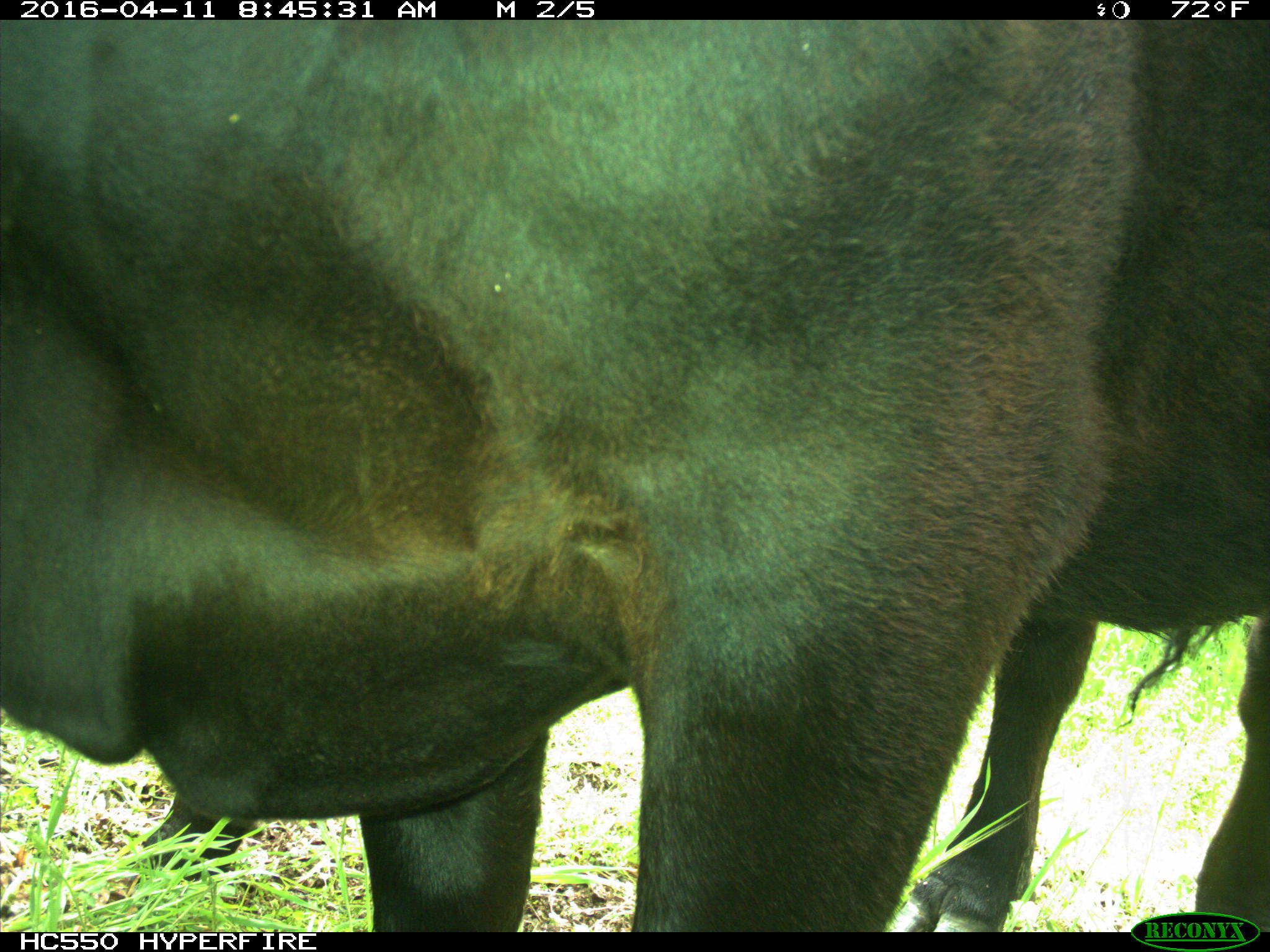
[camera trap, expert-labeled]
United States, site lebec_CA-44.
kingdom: Animalia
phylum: Chordata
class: Mammalia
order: Artiodactyla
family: Bovidae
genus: Bos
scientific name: Bos taurus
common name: domestic cow